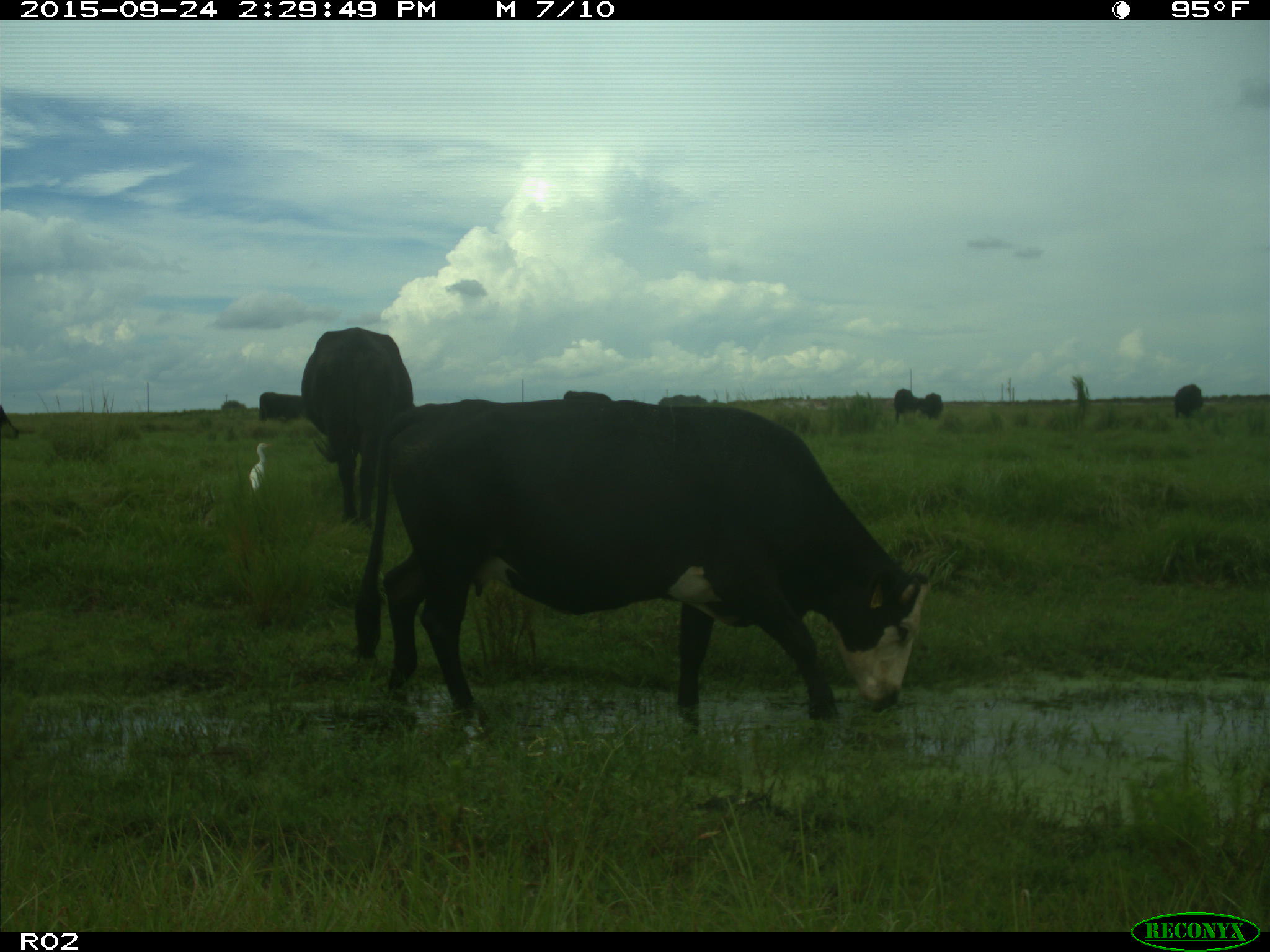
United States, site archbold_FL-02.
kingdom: Animalia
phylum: Chordata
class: Mammalia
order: Artiodactyla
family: Bovidae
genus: Bos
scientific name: Bos taurus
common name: domestic cow